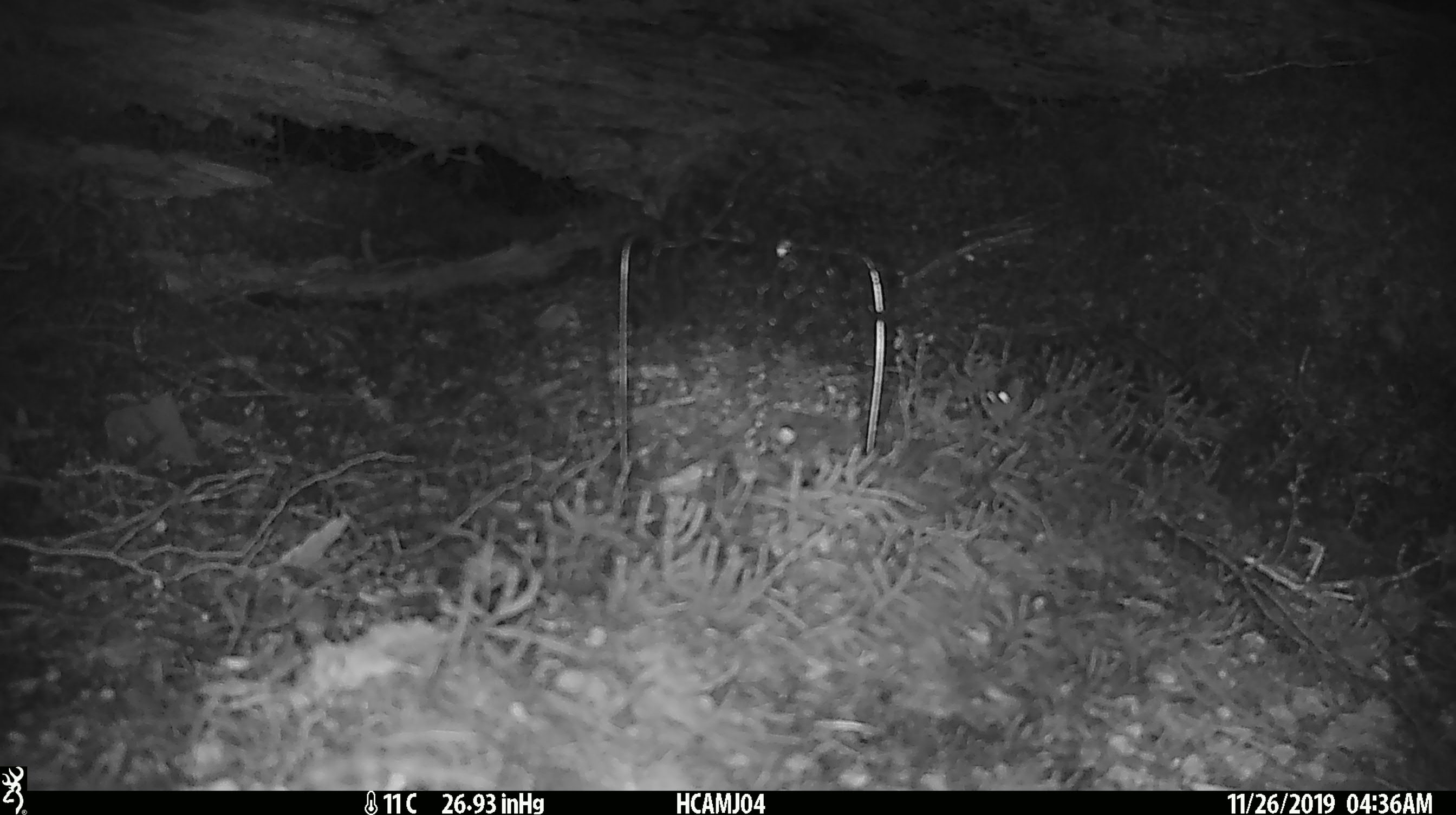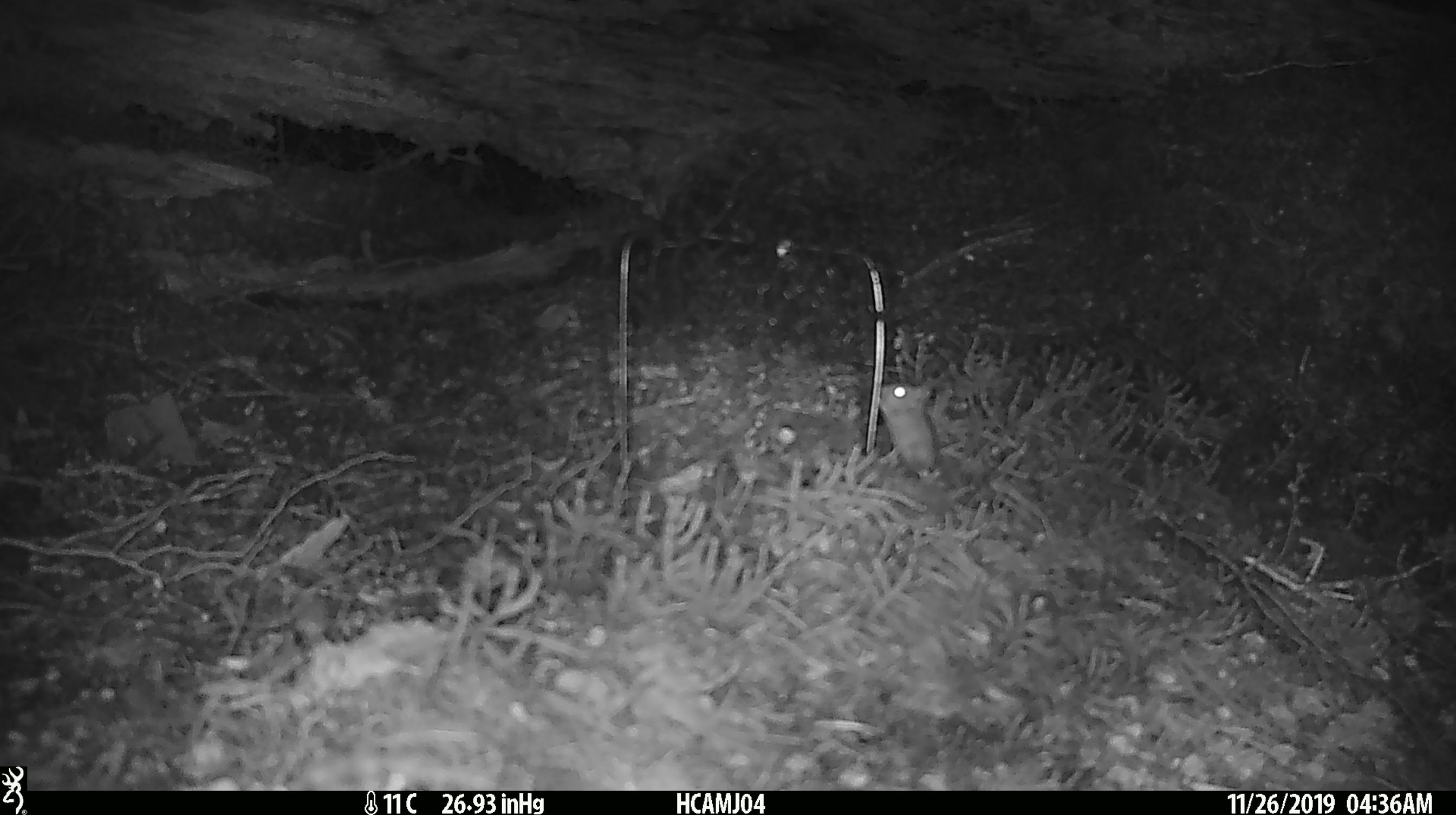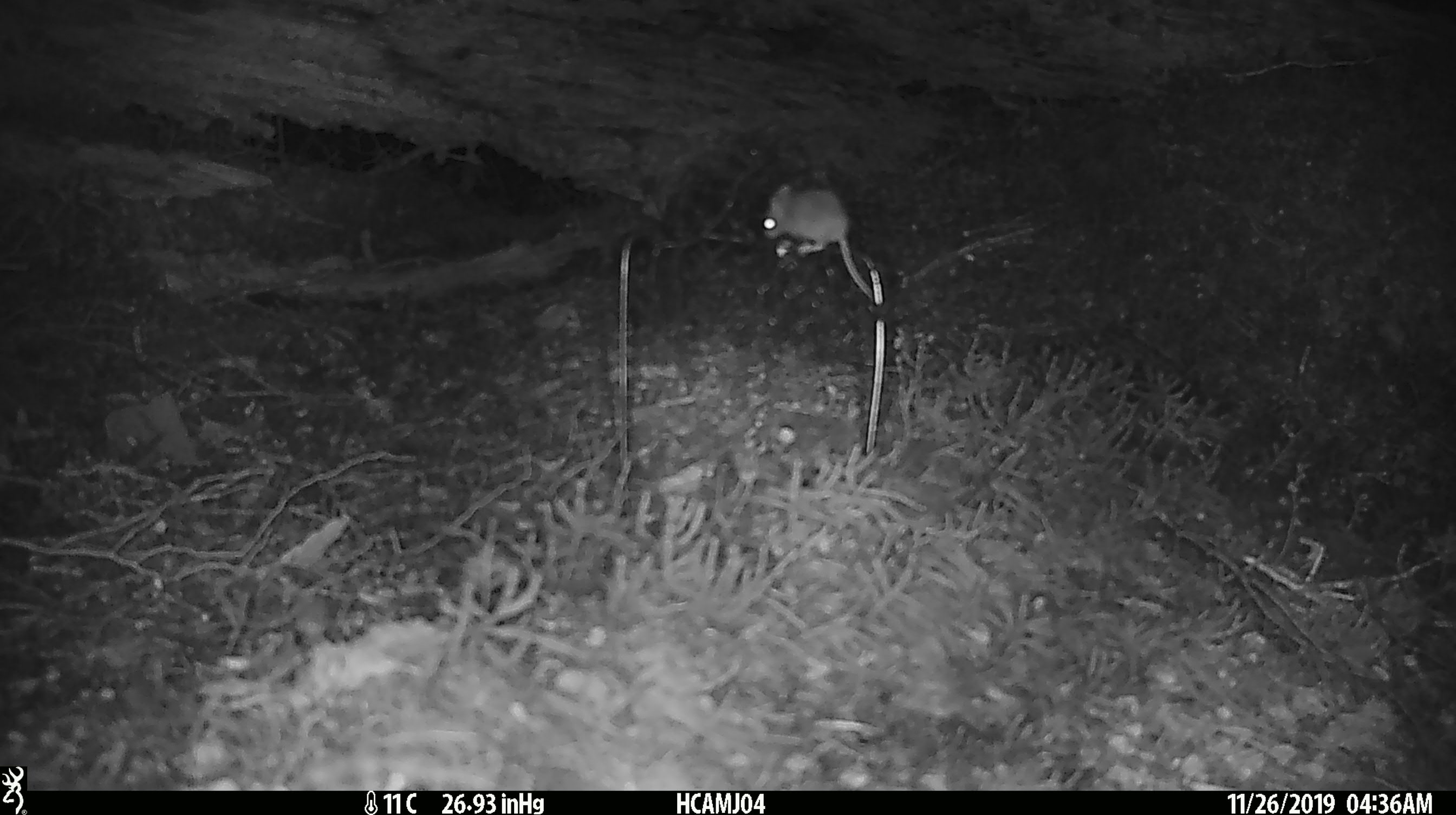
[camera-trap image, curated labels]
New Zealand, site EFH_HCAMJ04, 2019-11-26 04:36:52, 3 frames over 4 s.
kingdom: Animalia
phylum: Chordata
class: Mammalia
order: Rodentia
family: Muridae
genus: Mus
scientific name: Mus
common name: mouse